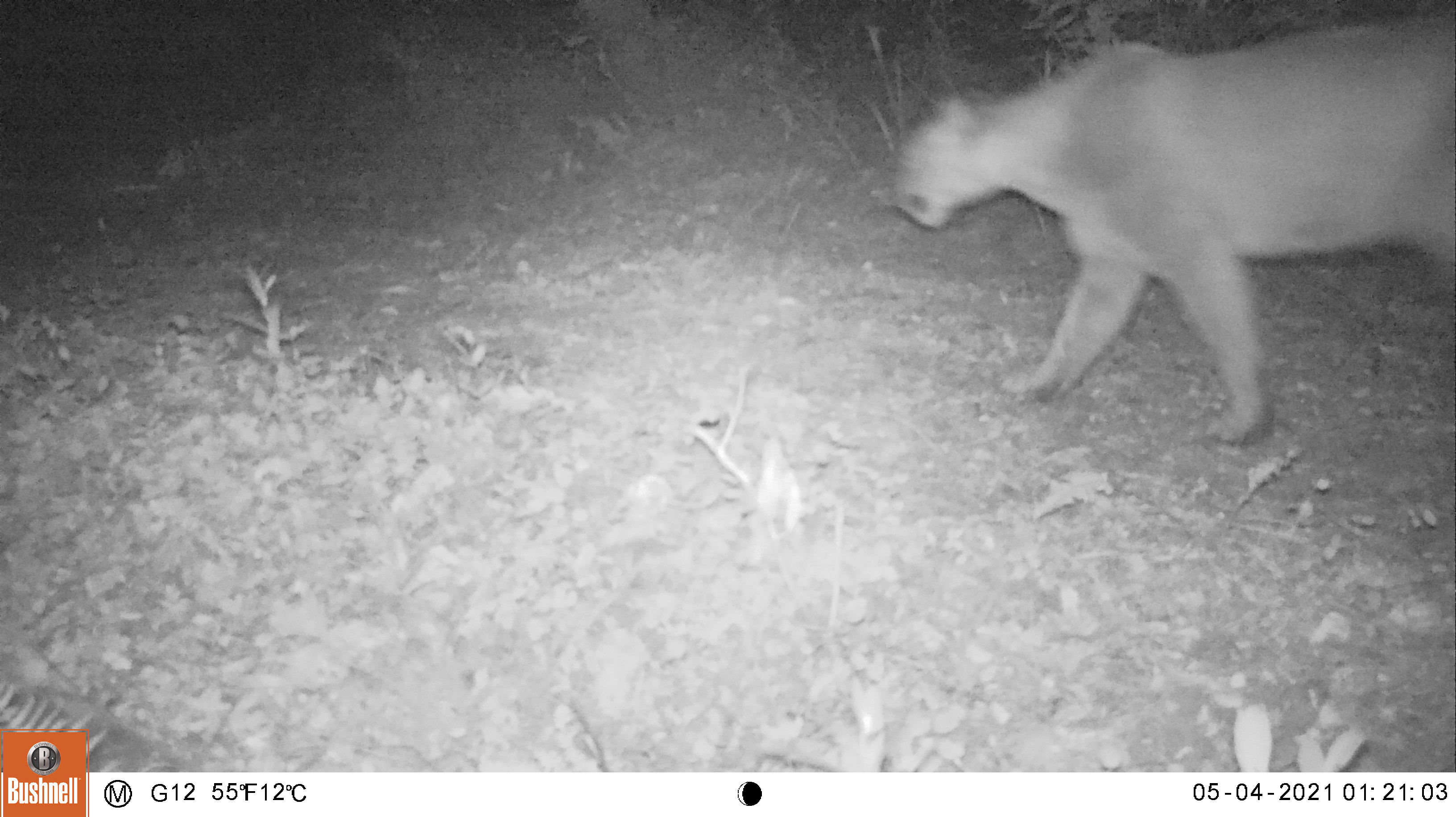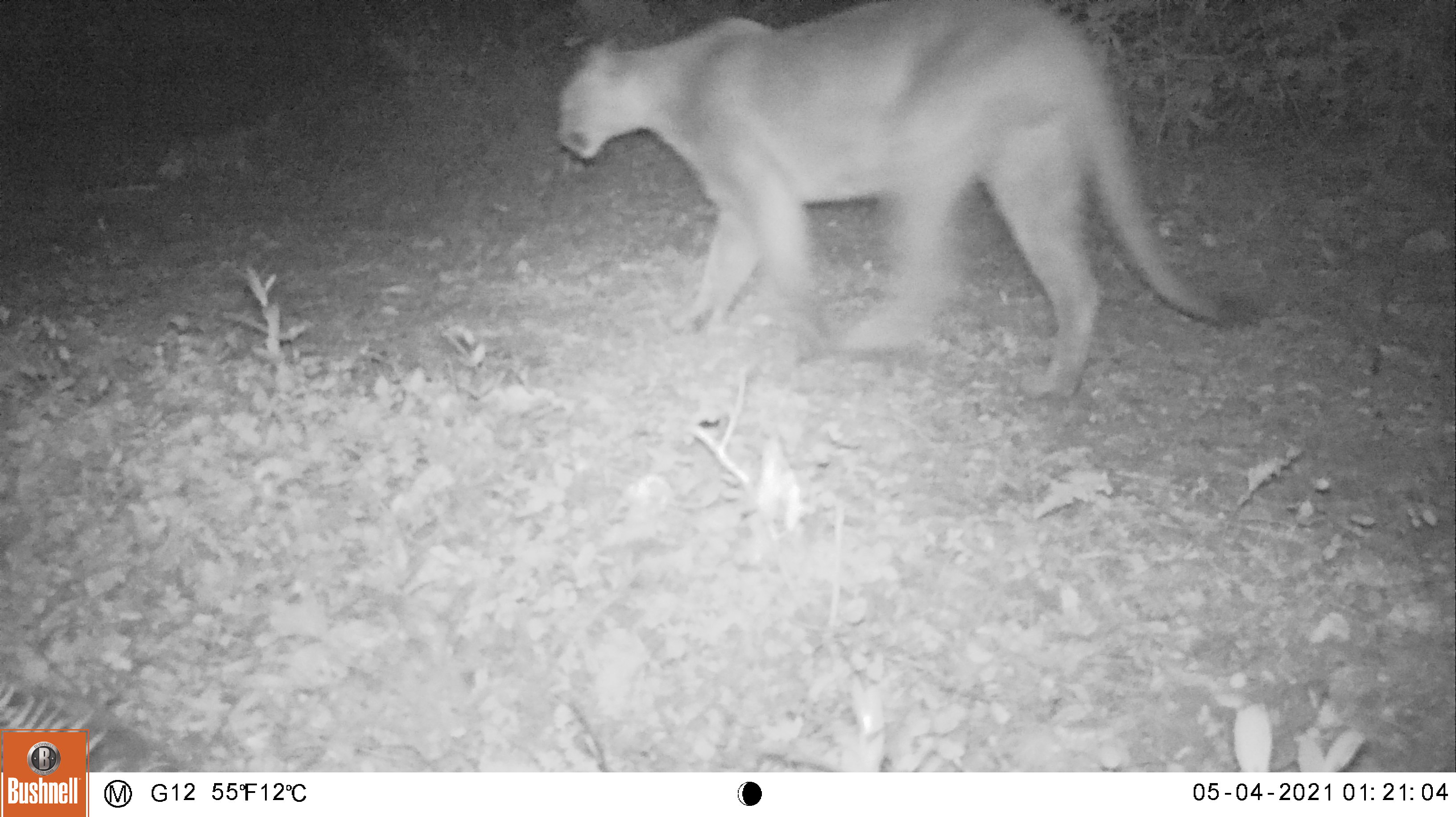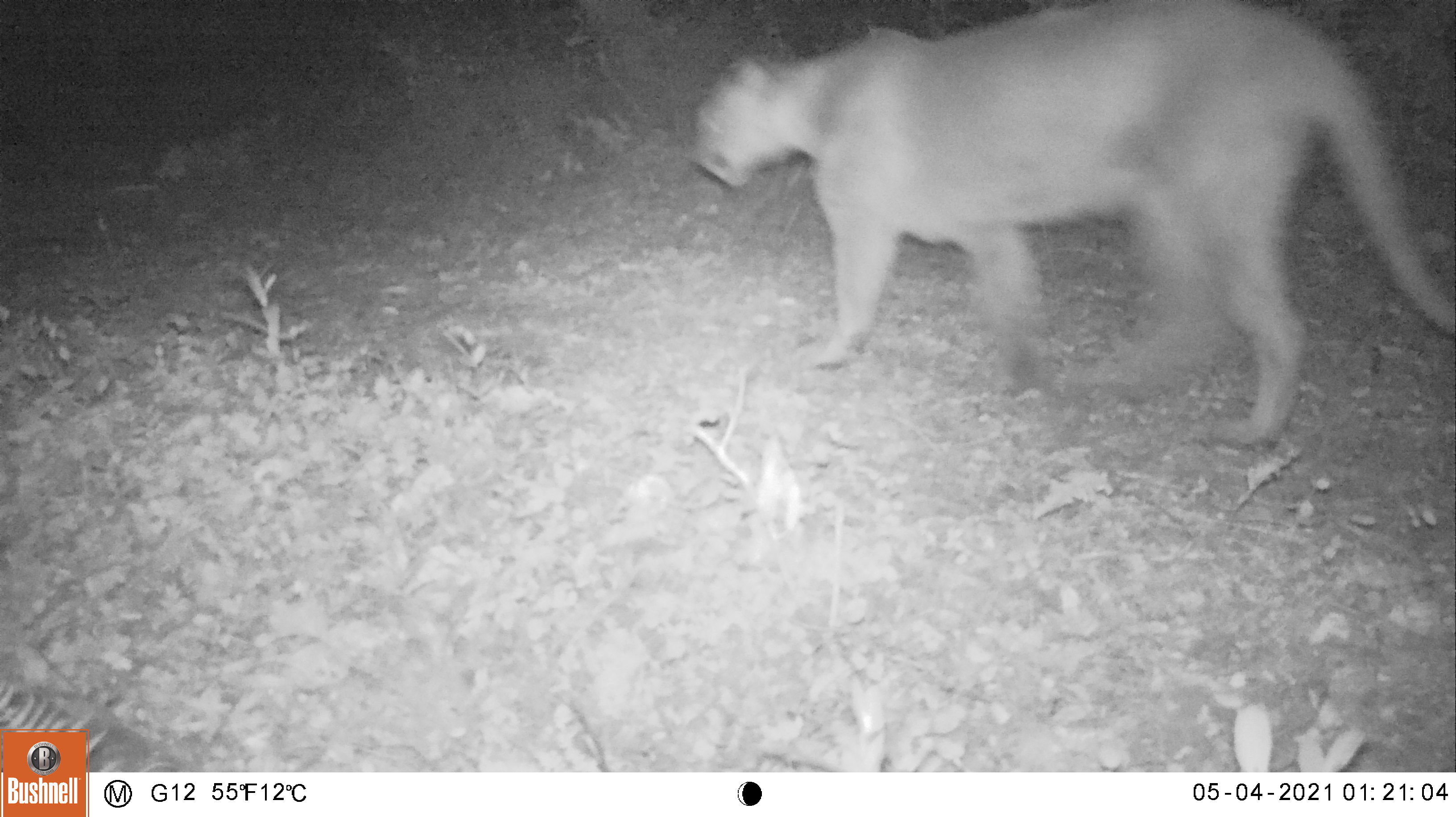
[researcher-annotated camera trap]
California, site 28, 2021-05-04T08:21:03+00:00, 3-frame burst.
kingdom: Animalia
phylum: Chordata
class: Mammalia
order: Carnivora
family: Felidae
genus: Puma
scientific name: Puma concolor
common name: puma